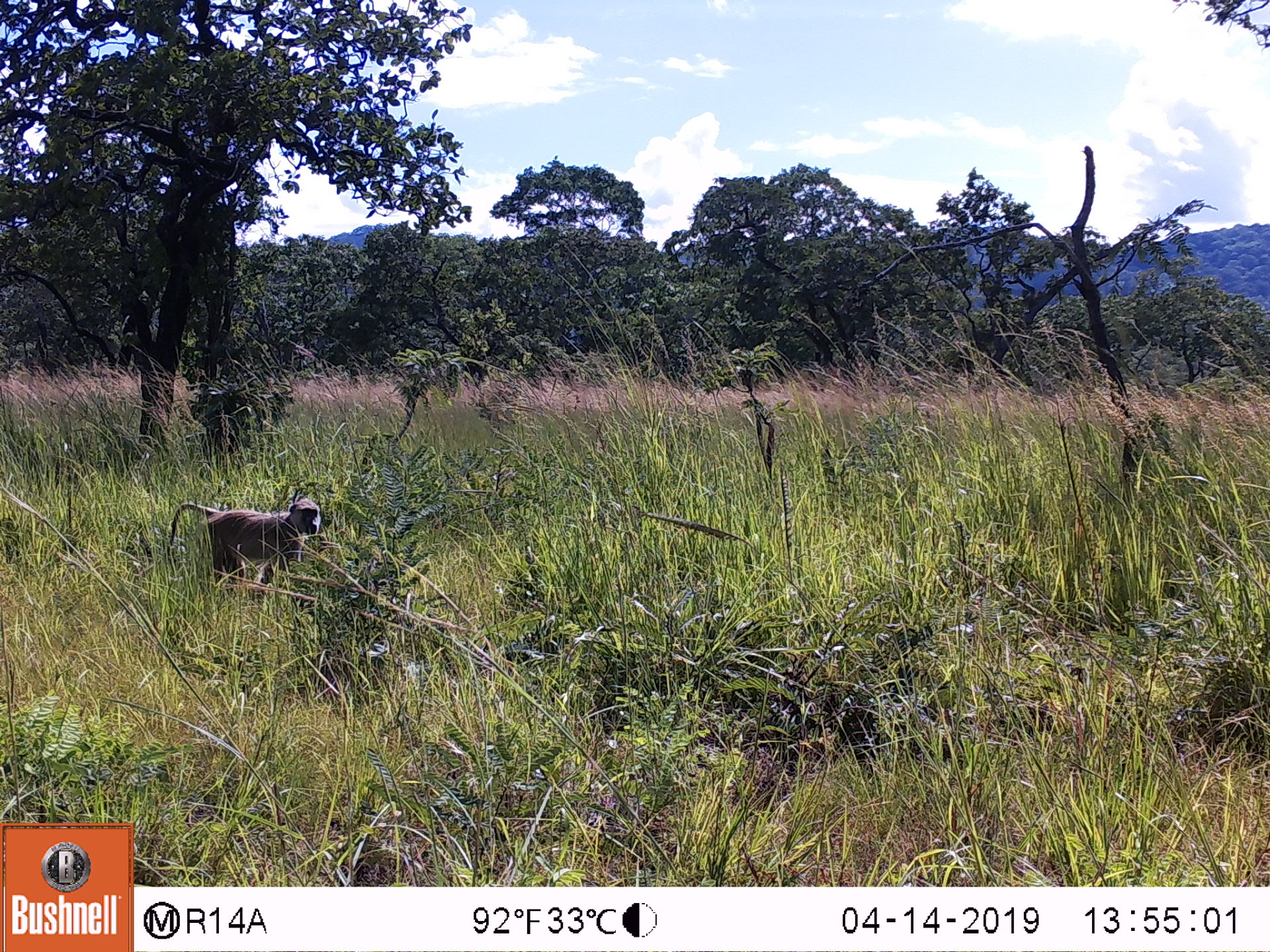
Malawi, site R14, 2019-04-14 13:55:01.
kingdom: Animalia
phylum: Chordata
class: Mammalia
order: Primates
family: Cercopithecidae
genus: Papio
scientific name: Papio cynocephalus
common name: yellow baboon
Yellow baboon (Papio cynocephalus), count 1.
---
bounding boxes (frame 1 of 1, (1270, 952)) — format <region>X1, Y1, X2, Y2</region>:
yellow baboon: <region>162, 491, 332, 599</region>